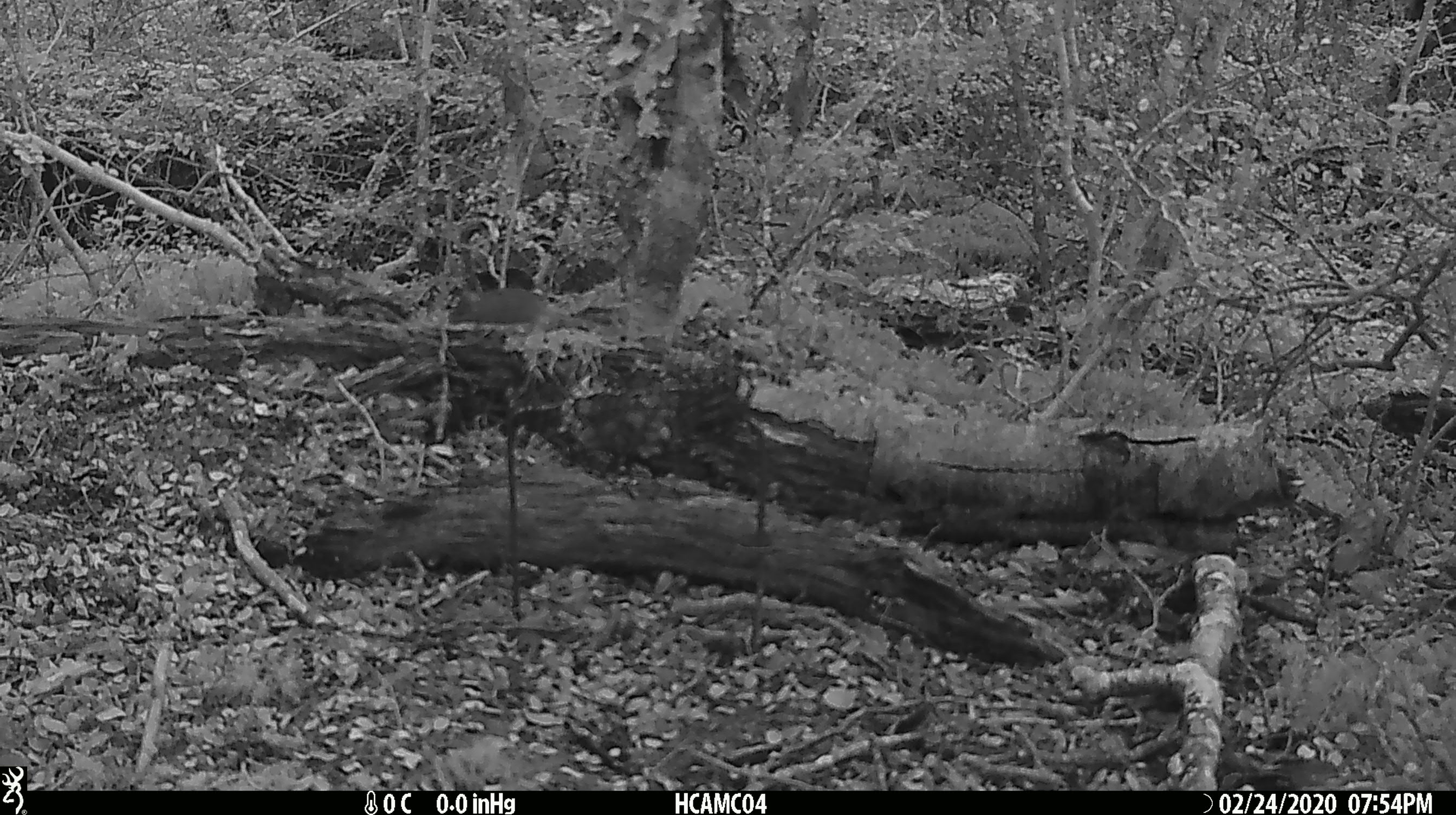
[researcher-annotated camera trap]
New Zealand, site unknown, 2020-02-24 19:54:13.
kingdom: Animalia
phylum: Chordata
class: Mammalia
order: Rodentia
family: Muridae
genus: Mus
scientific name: Mus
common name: mouse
Mouse (Mus).